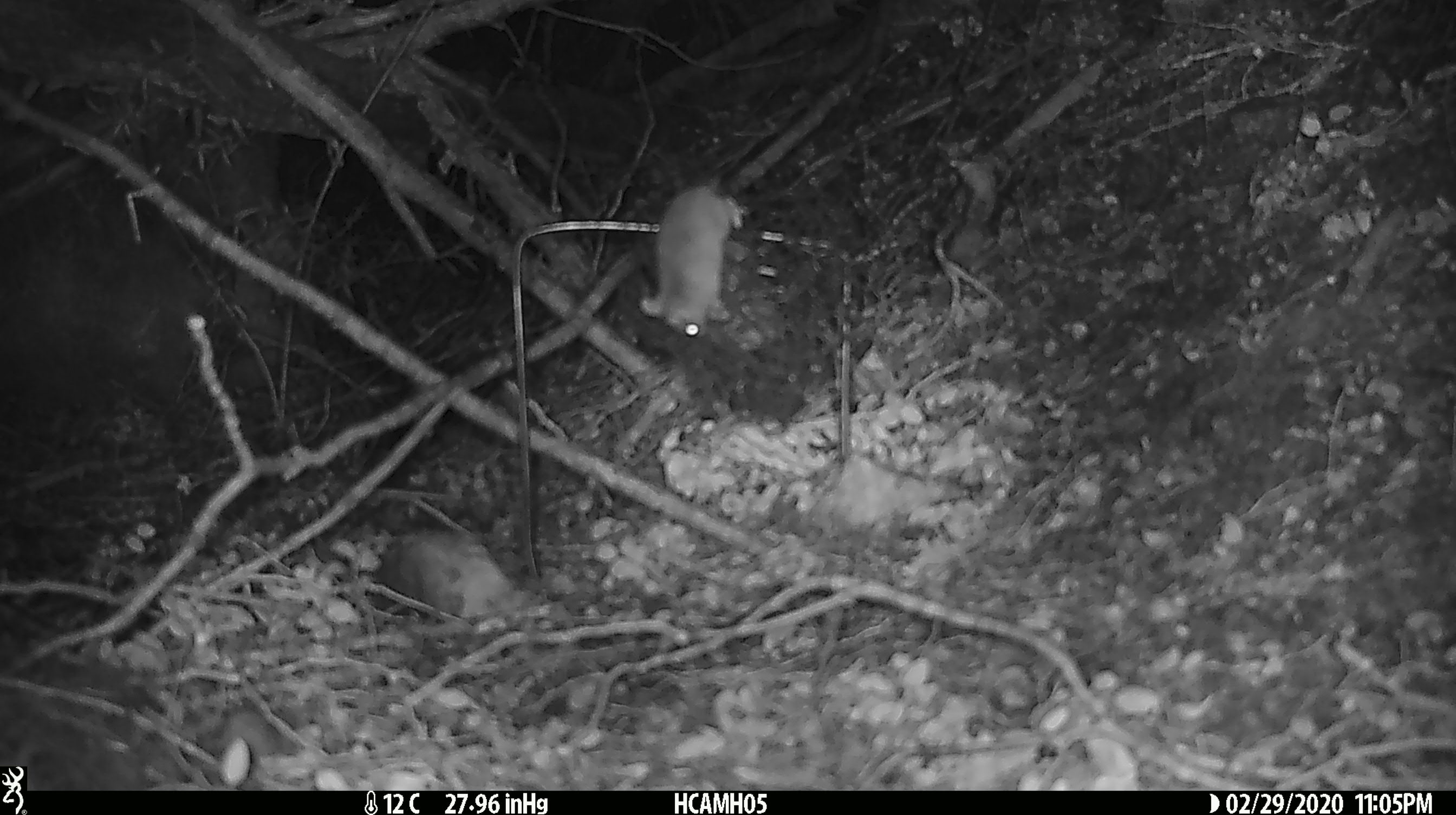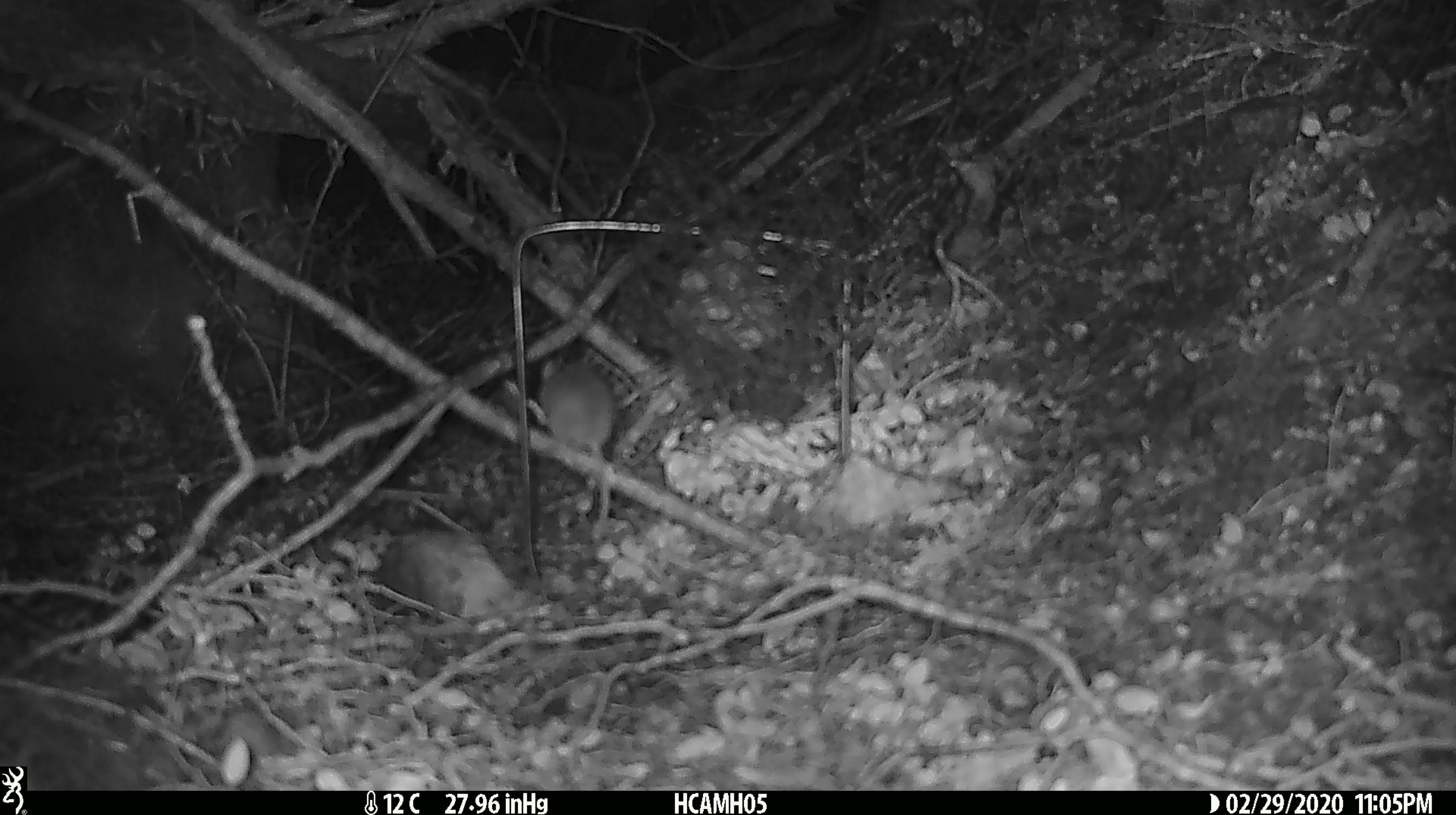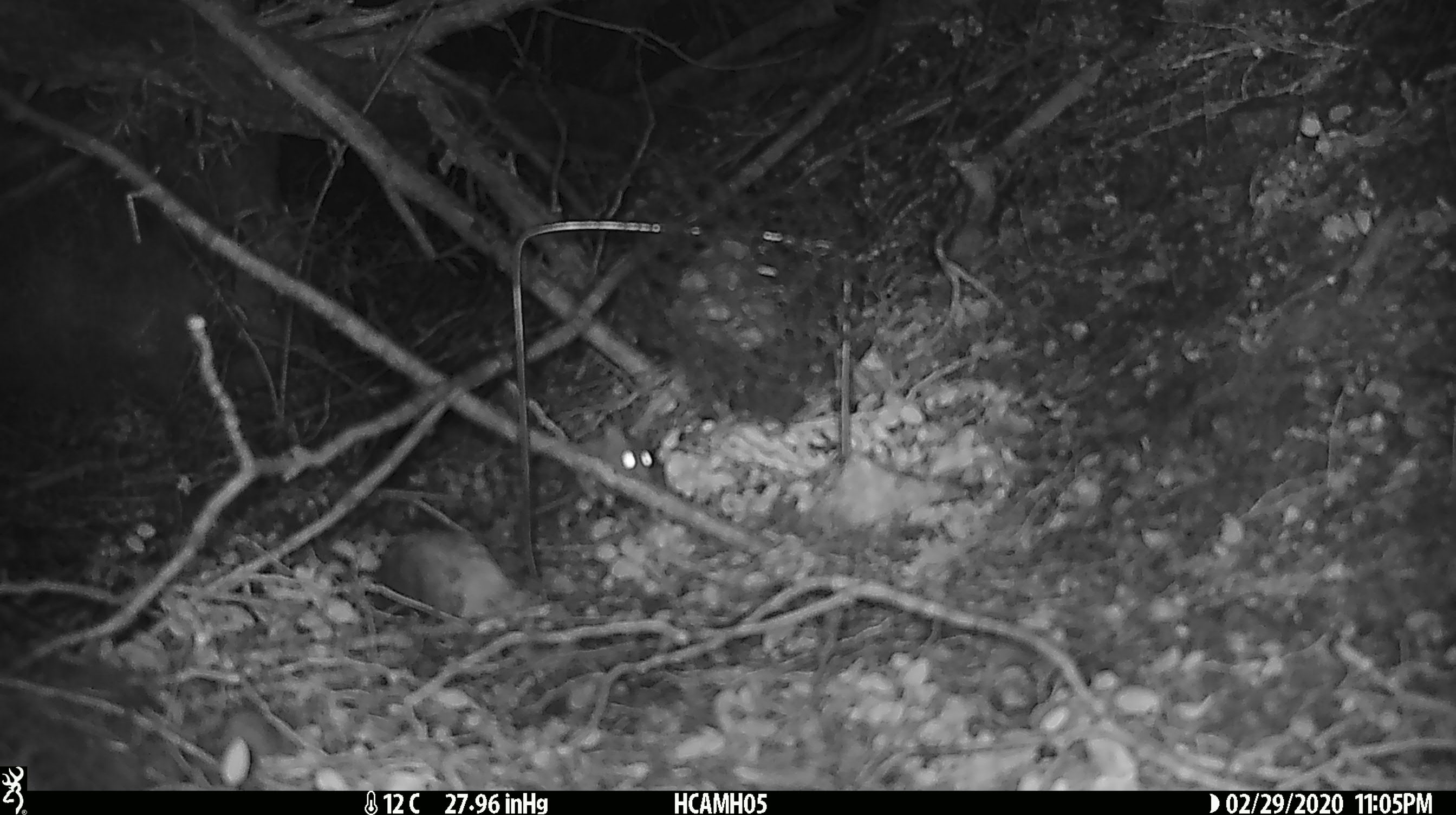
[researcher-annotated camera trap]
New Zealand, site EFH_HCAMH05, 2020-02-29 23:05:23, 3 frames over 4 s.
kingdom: Animalia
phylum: Chordata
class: Mammalia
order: Rodentia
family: Muridae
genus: Mus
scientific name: Mus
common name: mouse